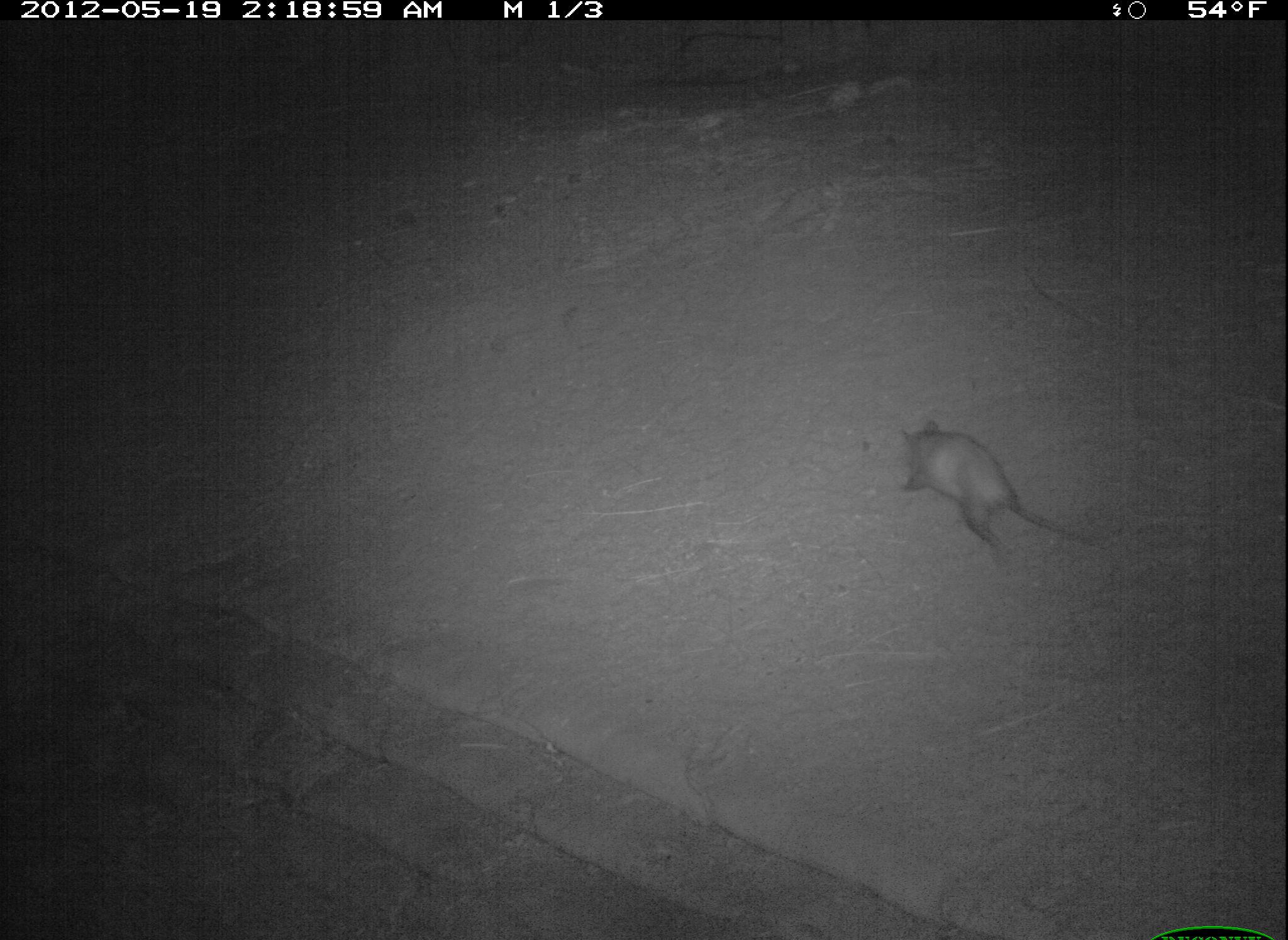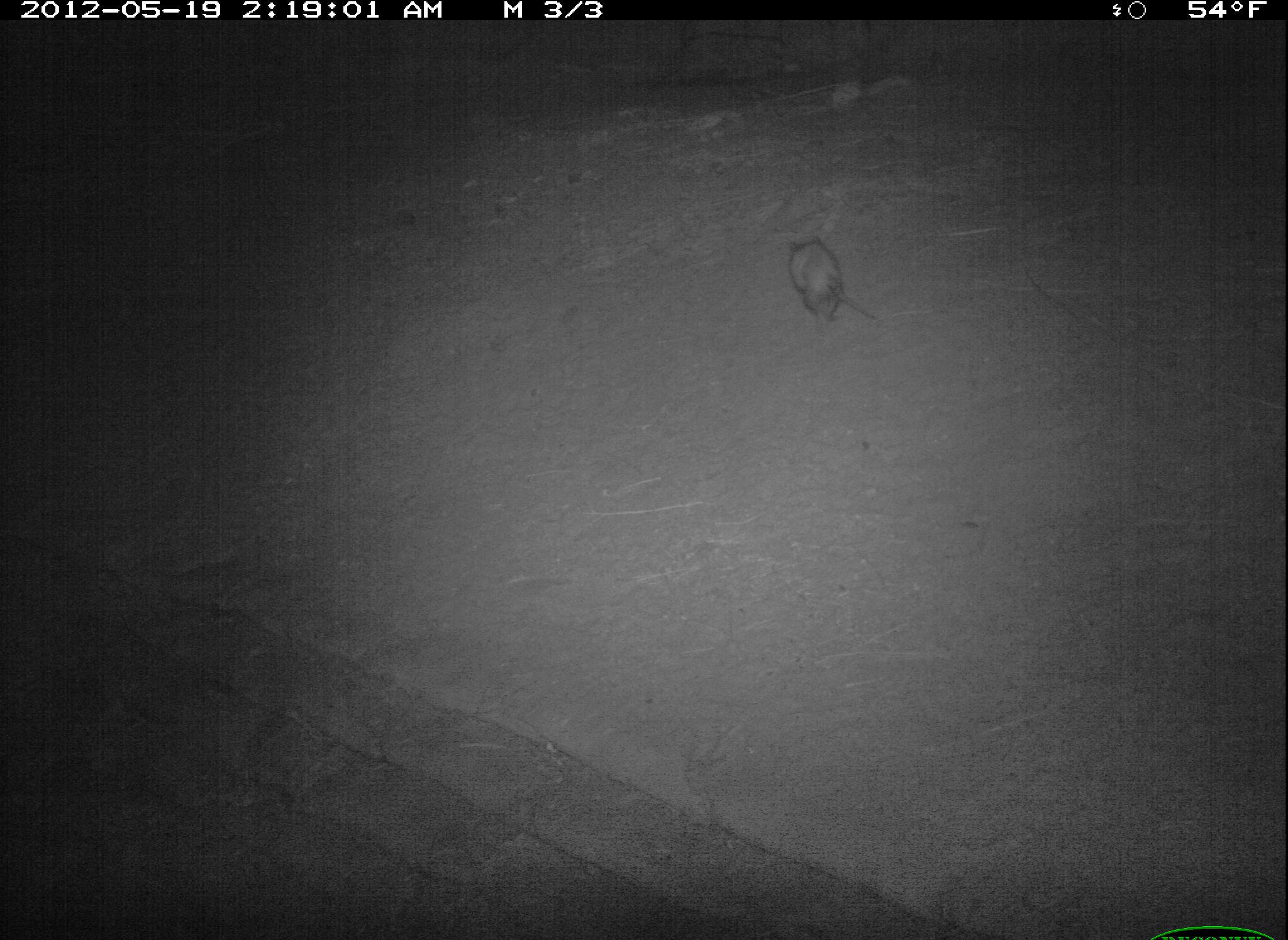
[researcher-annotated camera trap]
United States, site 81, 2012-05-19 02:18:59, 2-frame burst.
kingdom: Animalia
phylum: Chordata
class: Mammalia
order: Didelphimorphia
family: Didelphidae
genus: Didelphis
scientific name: Didelphis virginiana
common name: virginia opossum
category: opossum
Opossum (virginia opossum) (Didelphis virginiana).